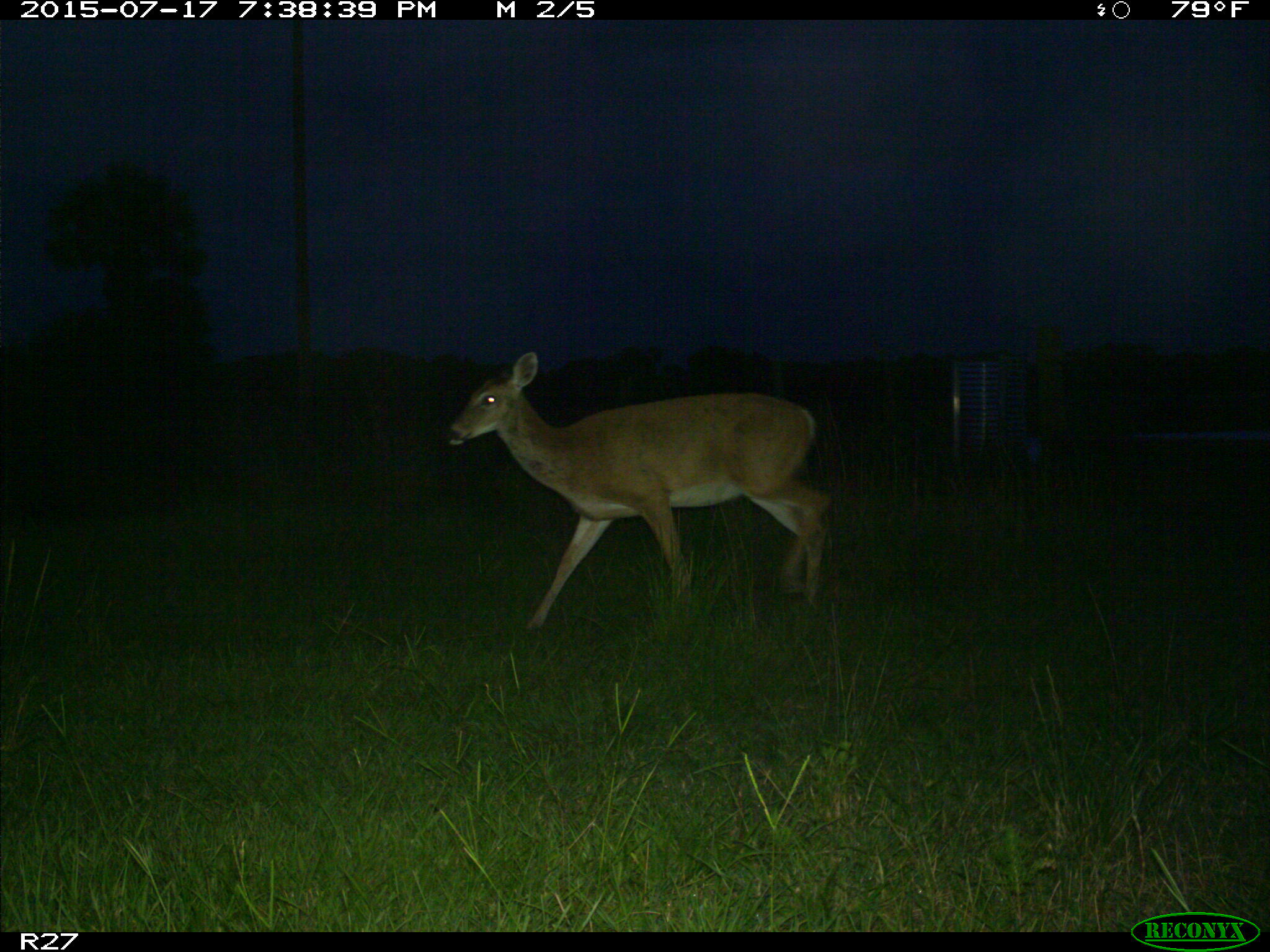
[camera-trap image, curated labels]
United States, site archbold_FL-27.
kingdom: Animalia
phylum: Chordata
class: Mammalia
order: Artiodactyla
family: Cervidae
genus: Odocoileus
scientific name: Odocoileus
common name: deer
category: unidentified deer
Unidentified deer (deer) (Odocoileus).